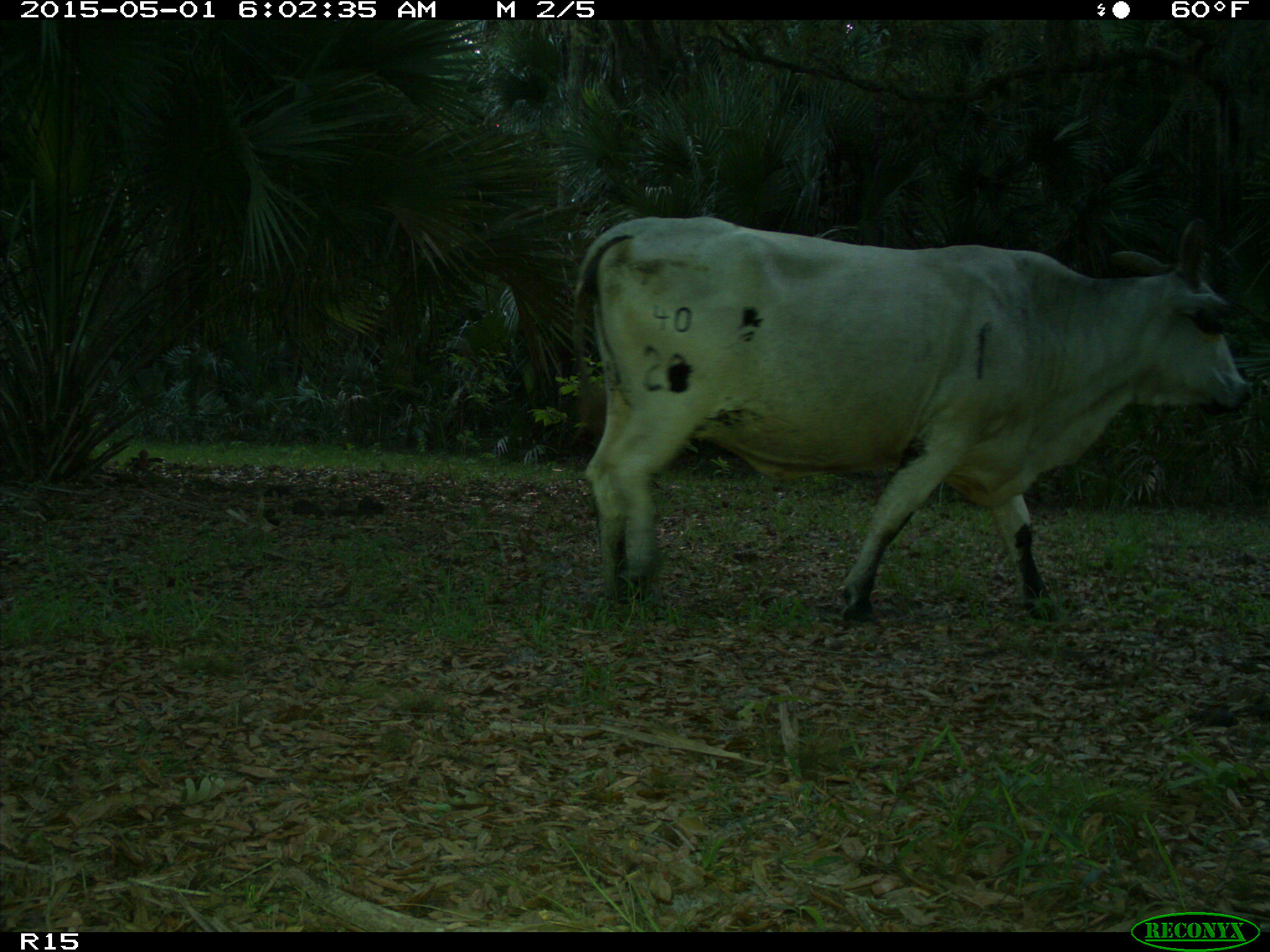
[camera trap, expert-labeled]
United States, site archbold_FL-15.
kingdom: Animalia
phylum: Chordata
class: Mammalia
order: Artiodactyla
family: Bovidae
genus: Bos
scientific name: Bos taurus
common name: domestic cow